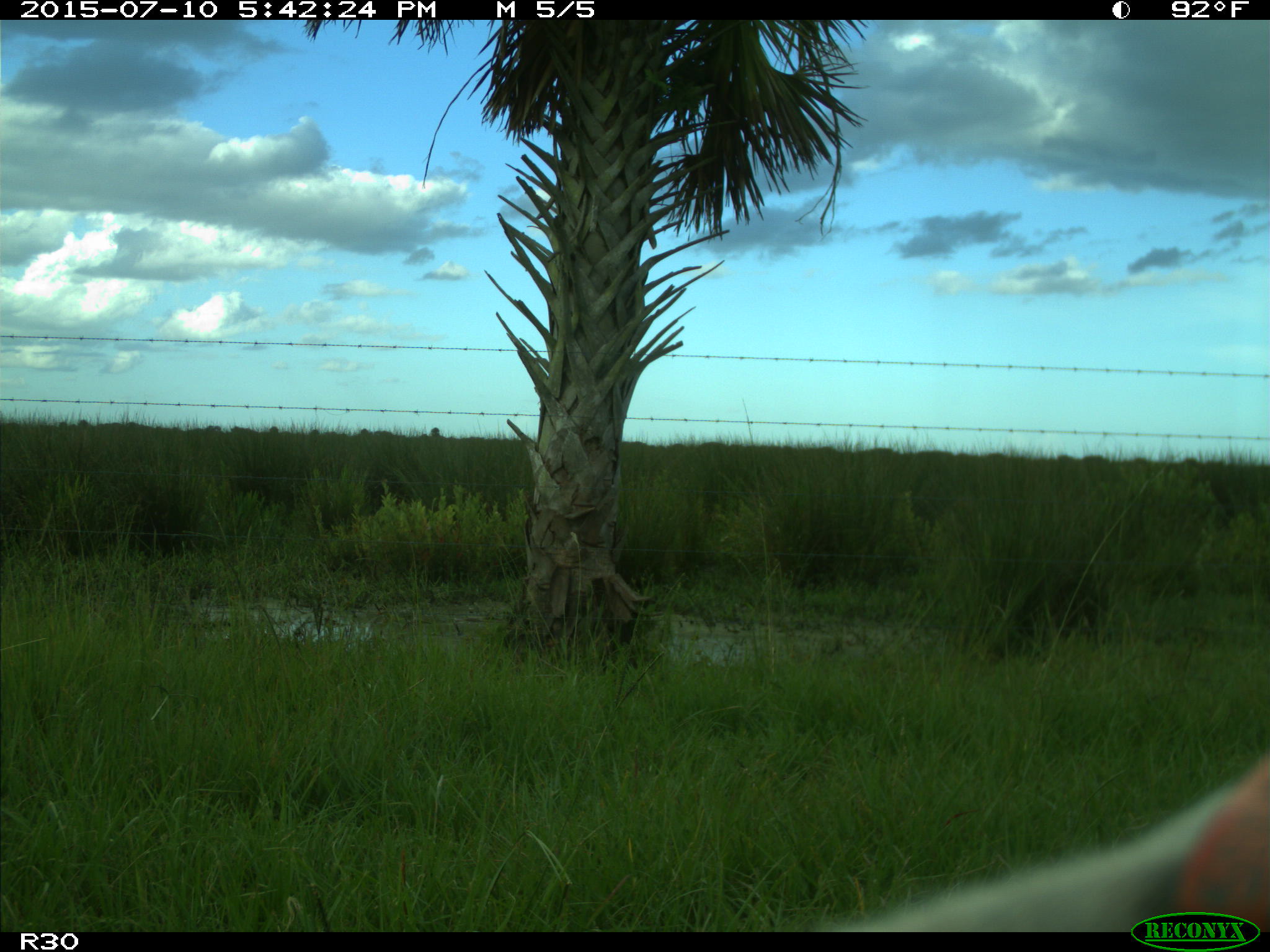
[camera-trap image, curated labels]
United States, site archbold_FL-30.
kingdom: Animalia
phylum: Chordata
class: Mammalia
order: Artiodactyla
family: Bovidae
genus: Bos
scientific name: Bos taurus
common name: domestic cow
Bos taurus (domestic cow).